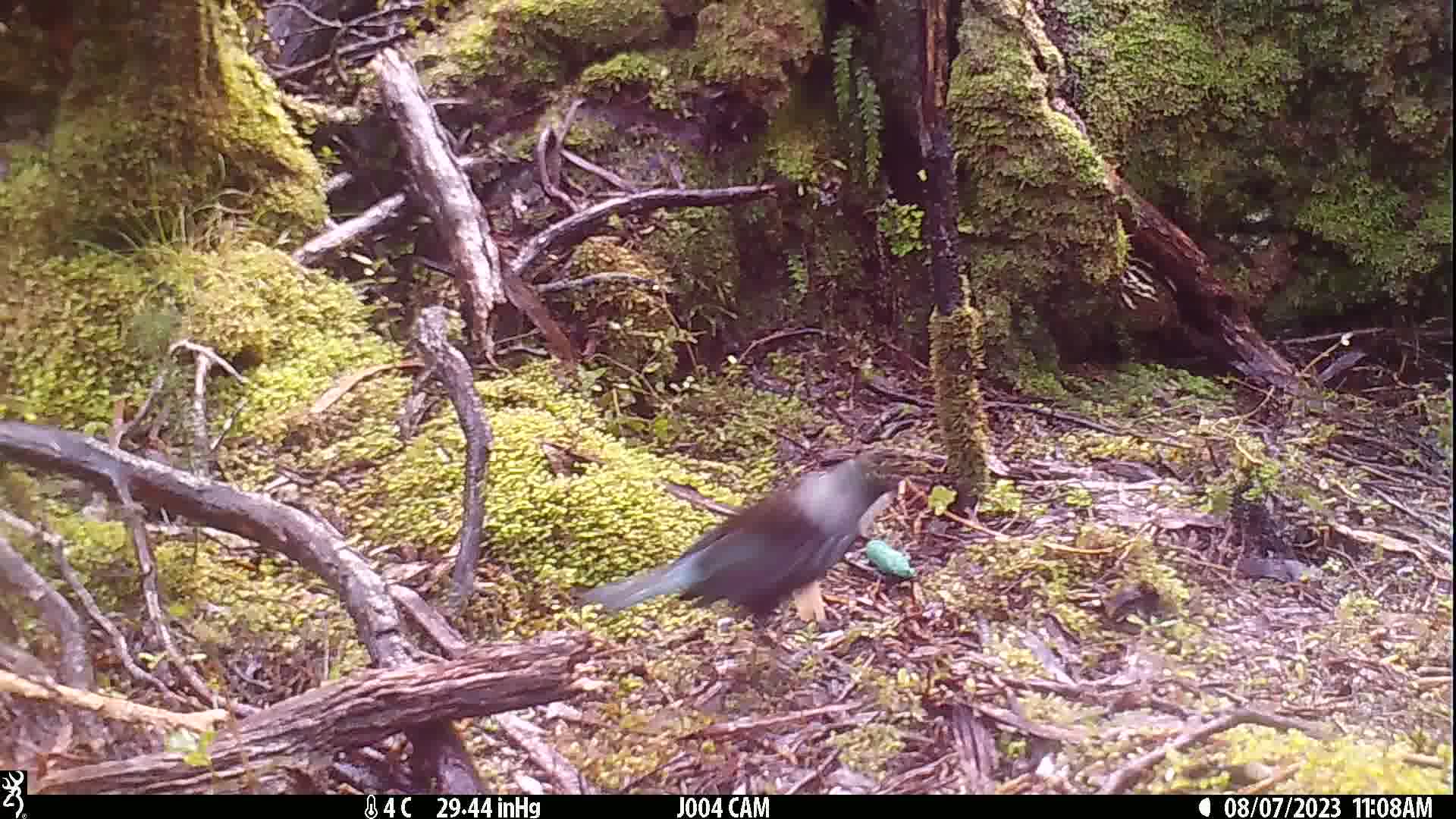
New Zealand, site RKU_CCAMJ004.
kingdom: Animalia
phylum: Chordata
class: Aves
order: Passeriformes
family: Meliphagidae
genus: Prosthemadera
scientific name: Prosthemadera novaeseelandiae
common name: tui